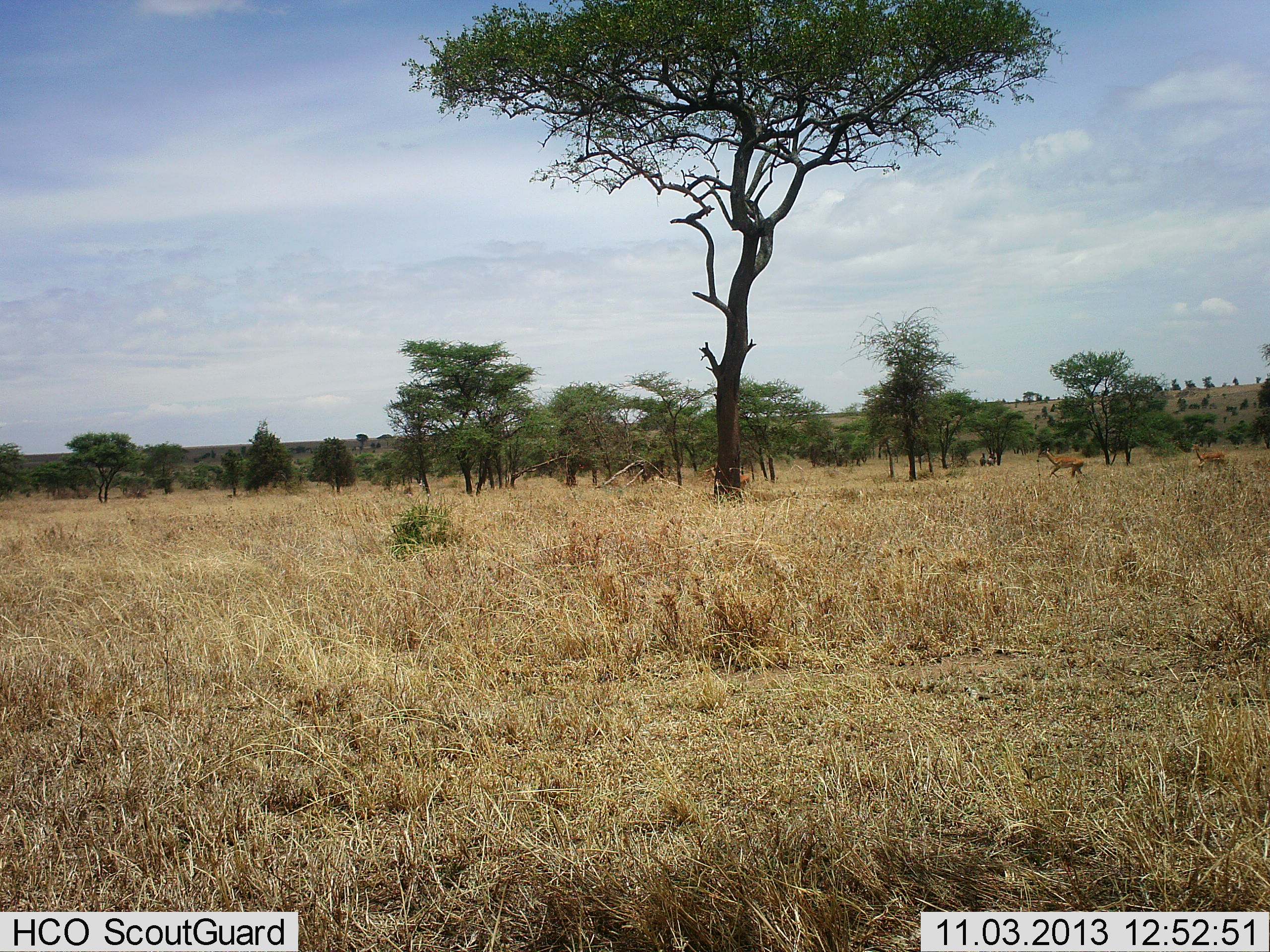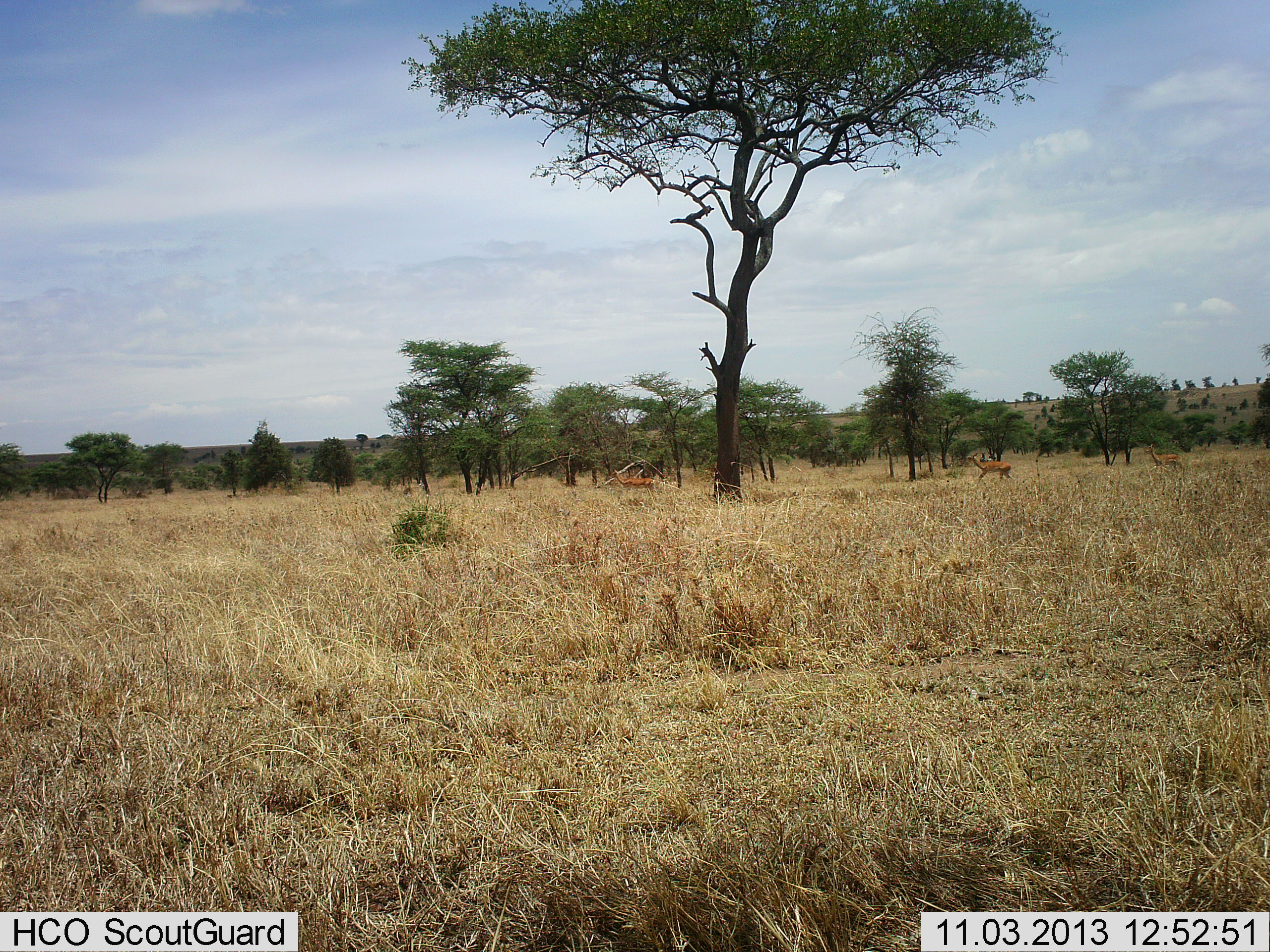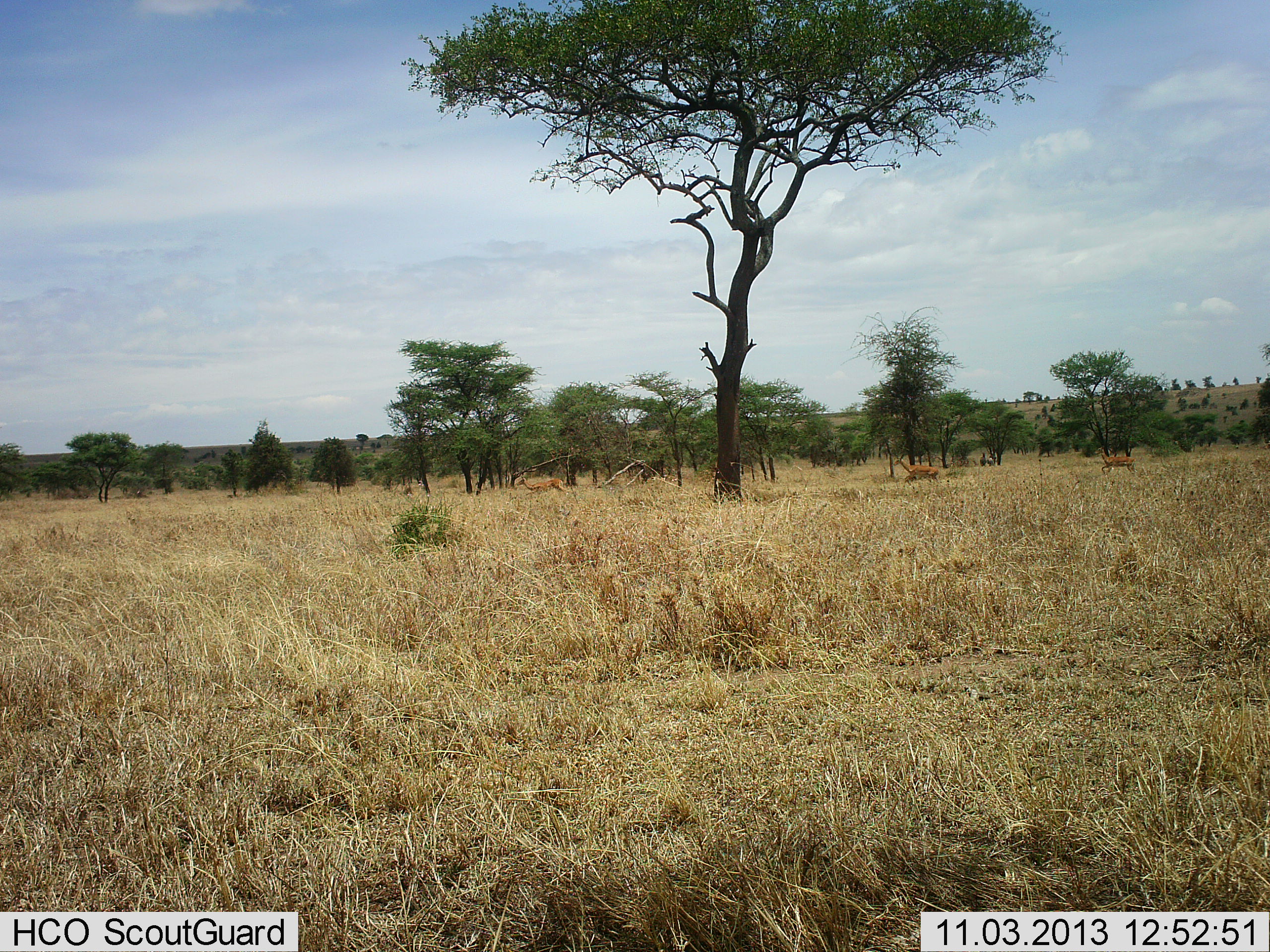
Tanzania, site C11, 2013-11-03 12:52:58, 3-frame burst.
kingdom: Animalia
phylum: Chordata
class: Mammalia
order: Artiodactyla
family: Bovidae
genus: Aepyceros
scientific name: Aepyceros melampus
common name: impala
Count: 3.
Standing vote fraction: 10%.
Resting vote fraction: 0%.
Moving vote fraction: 100%.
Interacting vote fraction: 0%.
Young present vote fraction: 0%.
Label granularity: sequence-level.